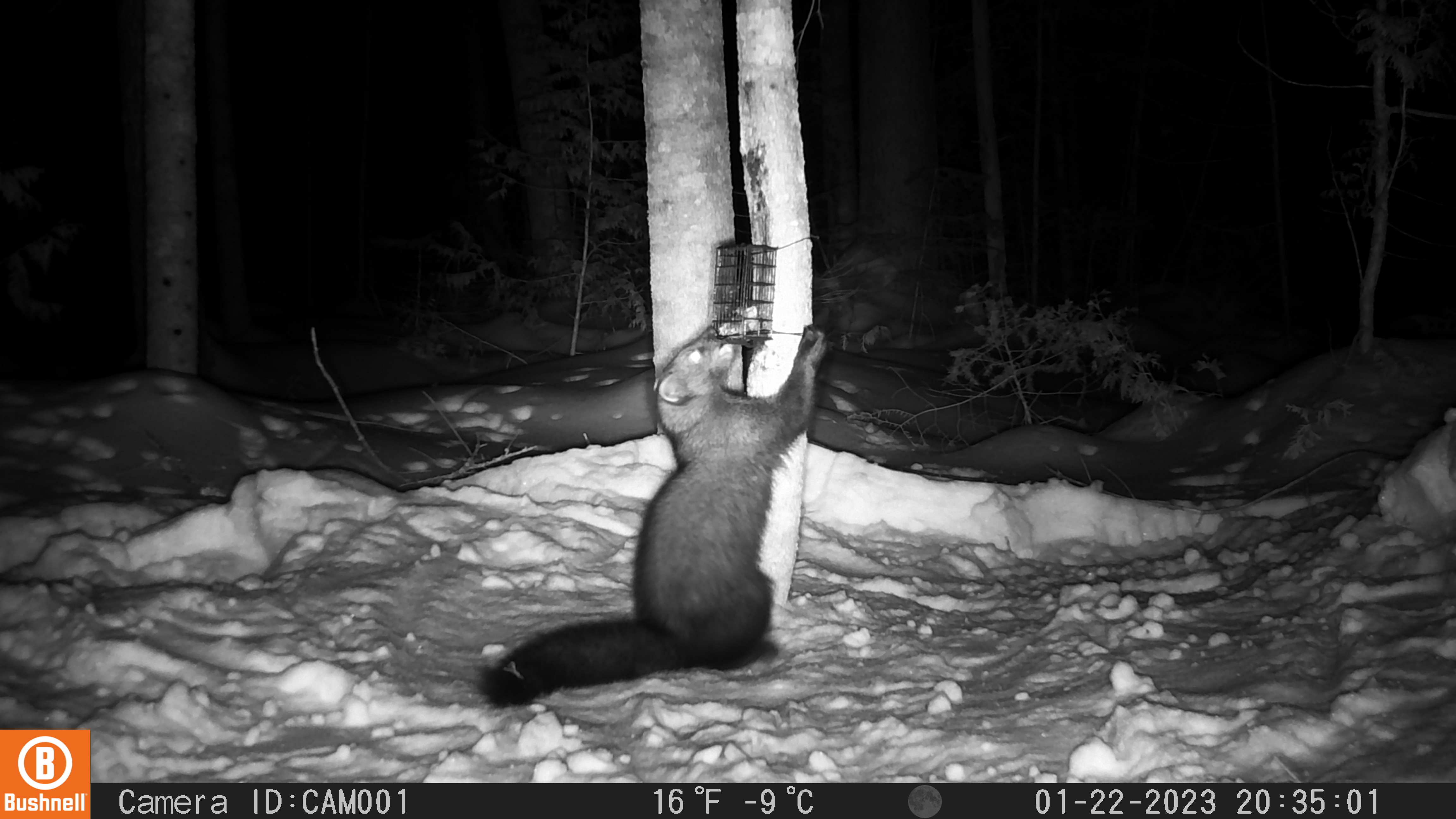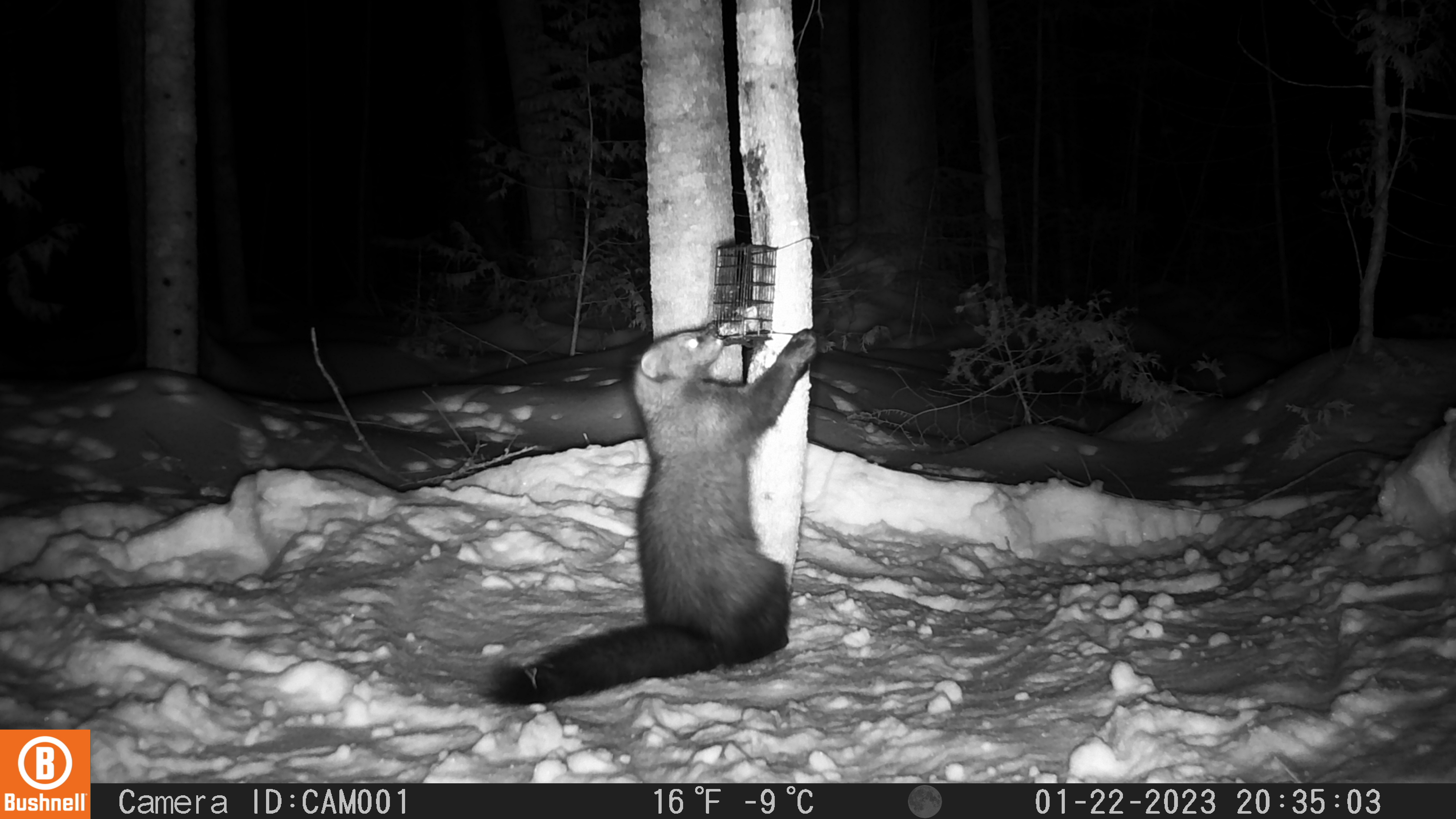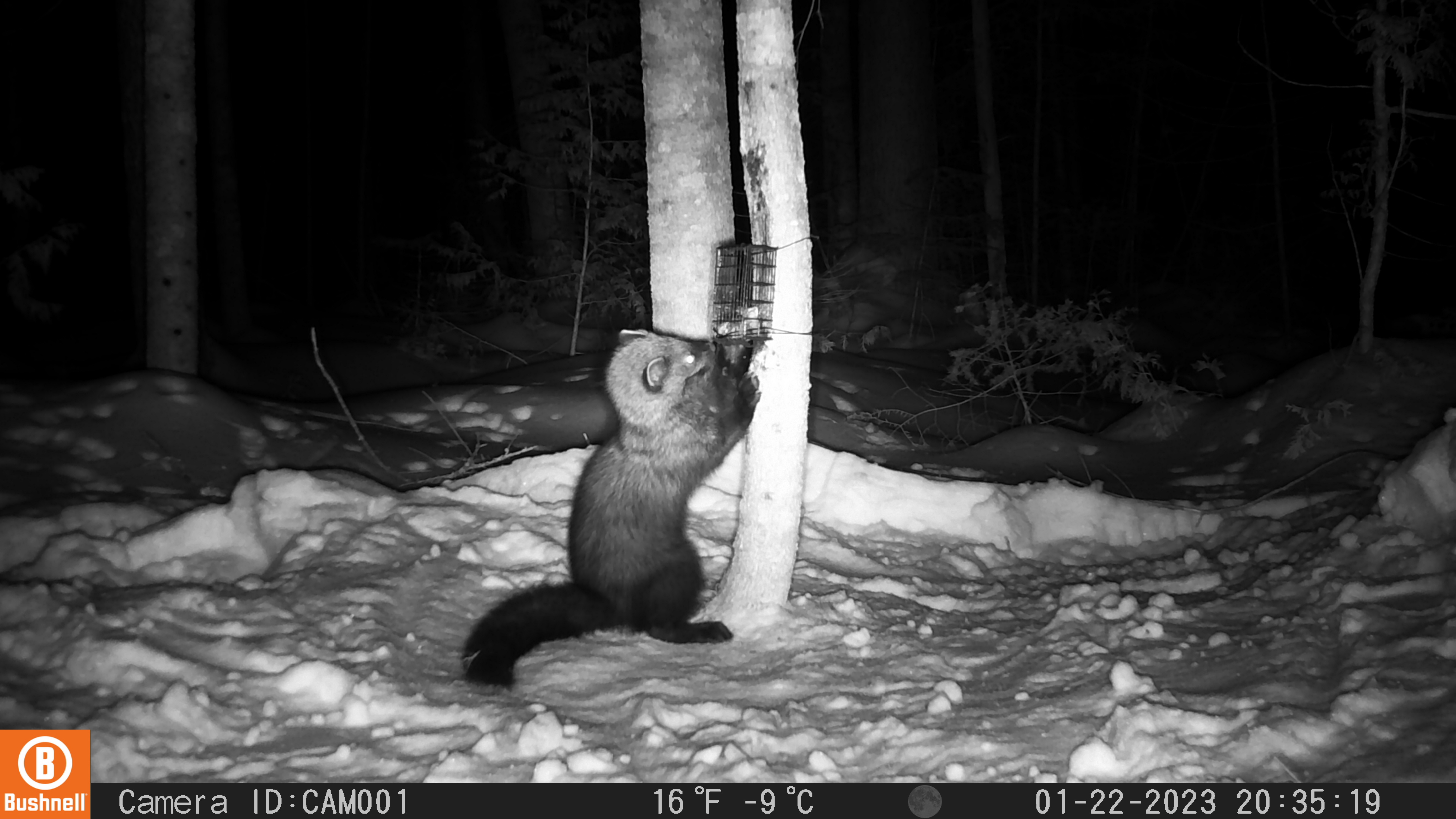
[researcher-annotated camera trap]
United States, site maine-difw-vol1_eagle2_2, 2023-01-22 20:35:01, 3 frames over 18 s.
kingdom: Animalia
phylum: Chordata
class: Mammalia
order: Carnivora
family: Mustelidae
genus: Pekania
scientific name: Pekania pennanti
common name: fisher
Fisher (Pekania pennanti).